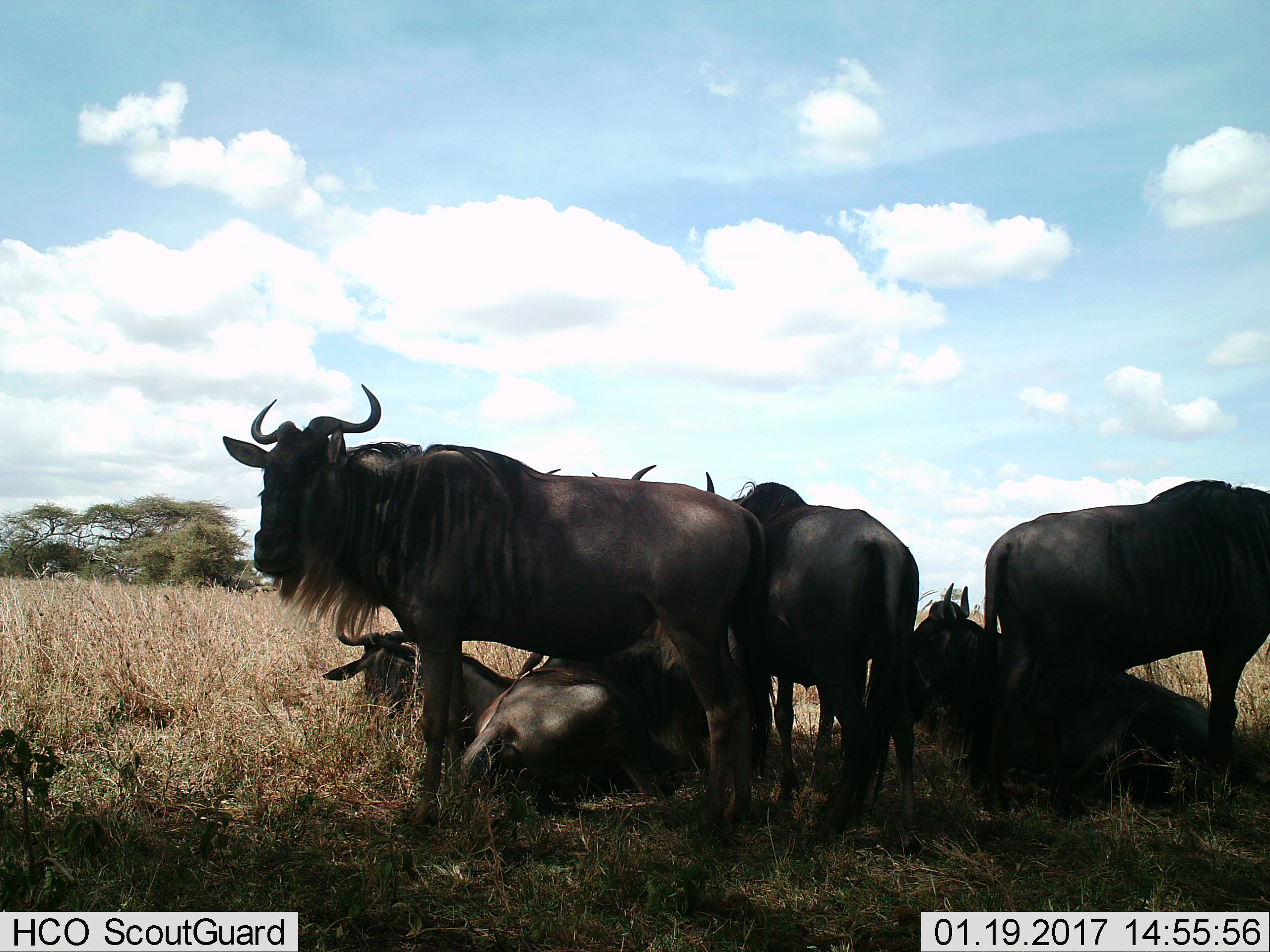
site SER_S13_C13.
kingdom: Animalia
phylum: Chordata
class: Mammalia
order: Artiodactyla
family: Bovidae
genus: Connochaetes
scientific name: Connochaetes taurinus taurinus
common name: blue wildebeest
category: wildebeestblue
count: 6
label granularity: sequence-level